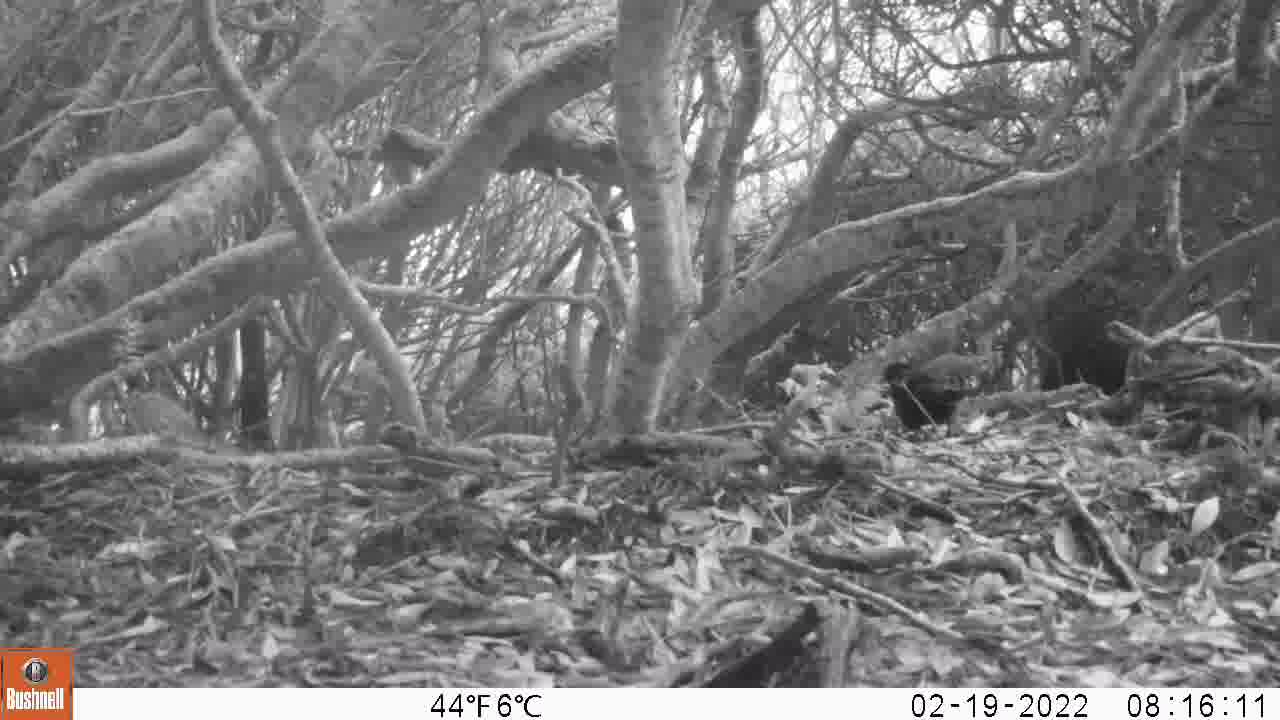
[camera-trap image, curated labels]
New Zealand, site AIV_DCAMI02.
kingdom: Animalia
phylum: Chordata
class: Aves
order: Passeriformes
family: Turdidae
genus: Turdus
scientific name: Turdus merula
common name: eurasian blackbird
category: blackbird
Blackbird (eurasian blackbird) (Turdus merula).